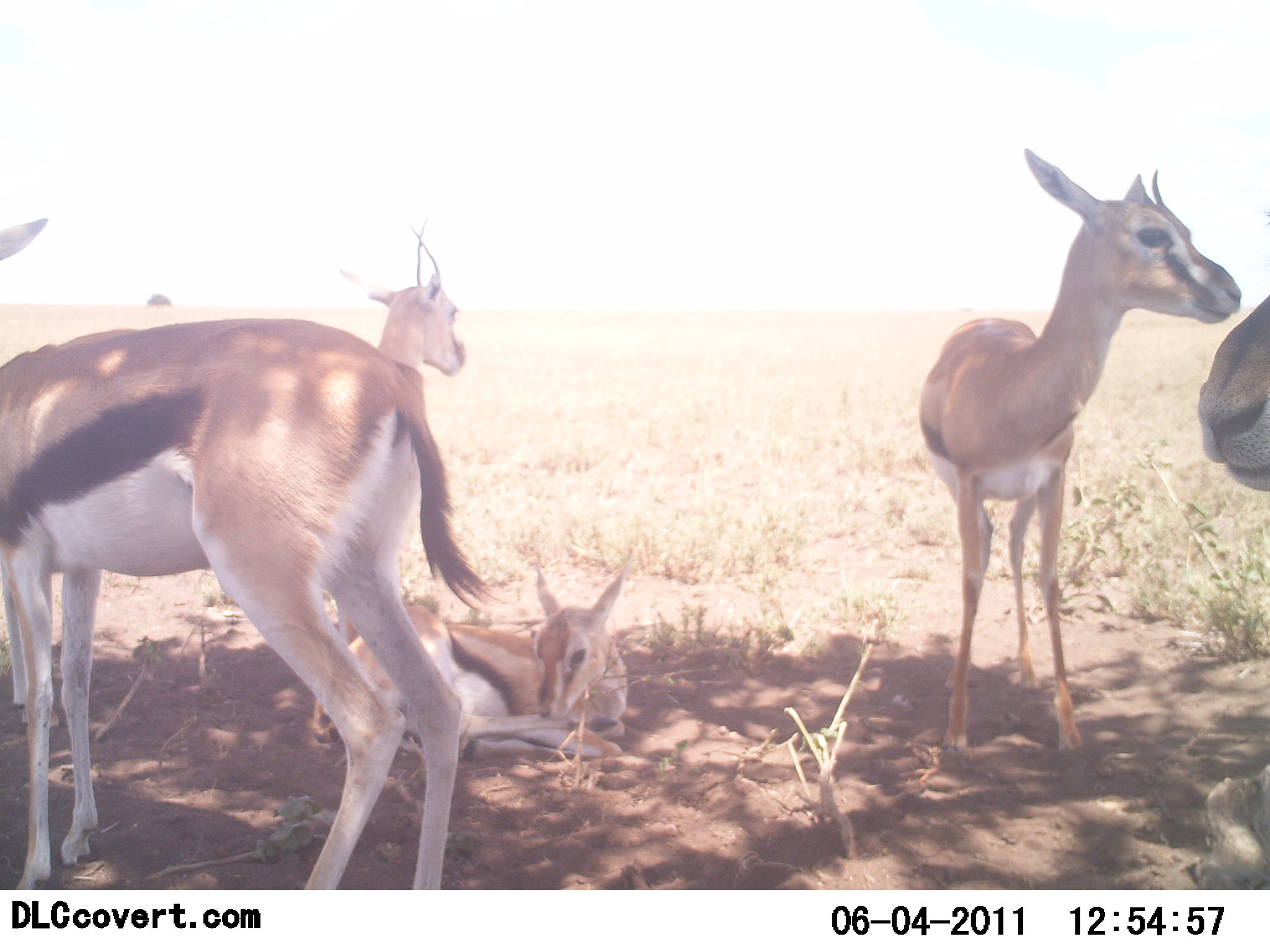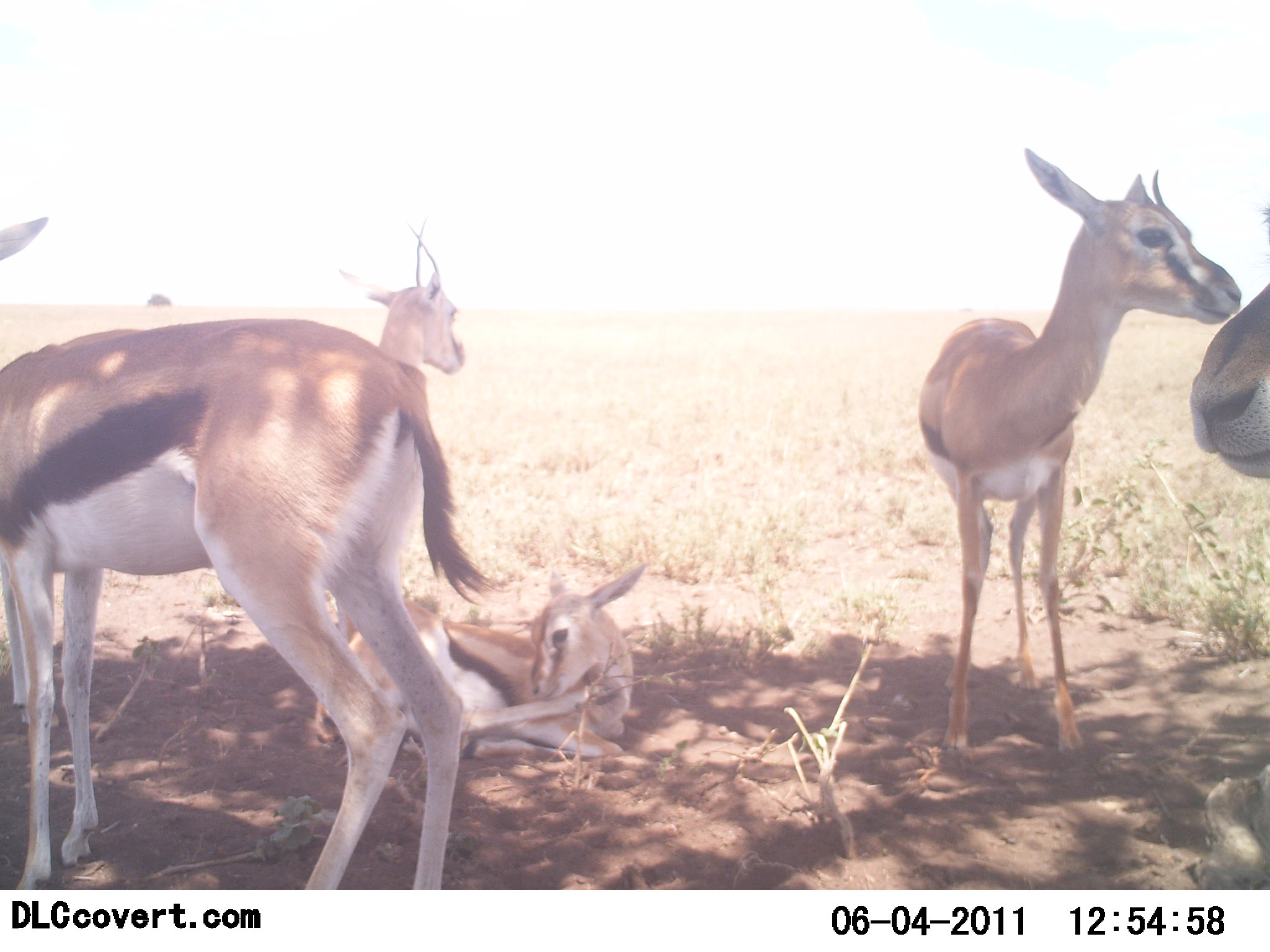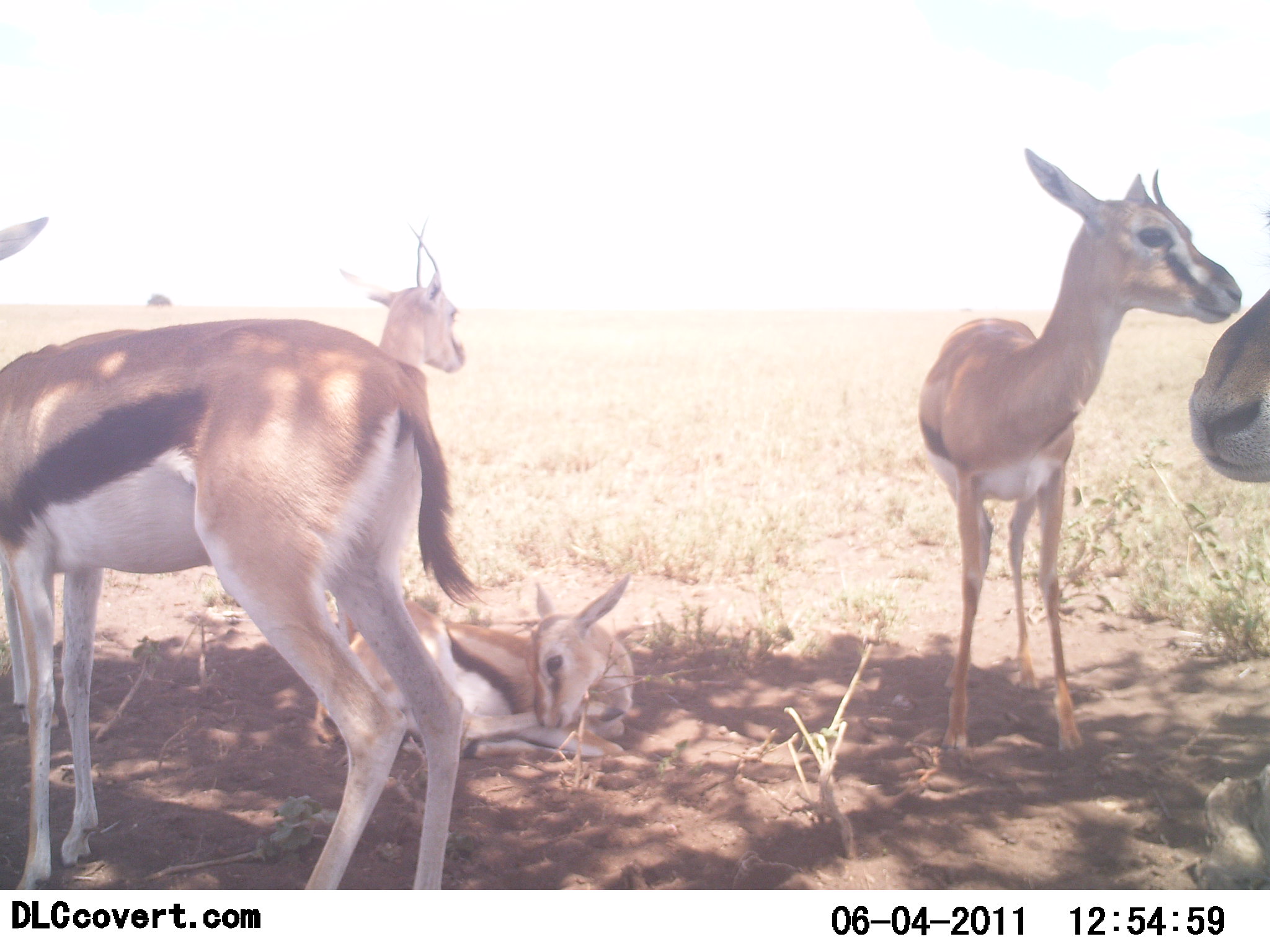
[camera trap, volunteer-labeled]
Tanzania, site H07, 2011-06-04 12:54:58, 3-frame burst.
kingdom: Animalia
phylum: Chordata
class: Mammalia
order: Artiodactyla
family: Bovidae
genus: Eudorcas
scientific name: Eudorcas thomsonii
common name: thomson's gazelle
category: gazellethomsons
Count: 5.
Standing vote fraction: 91%.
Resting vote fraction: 91%.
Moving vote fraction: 0%.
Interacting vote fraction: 9%.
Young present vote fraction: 36%.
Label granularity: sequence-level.